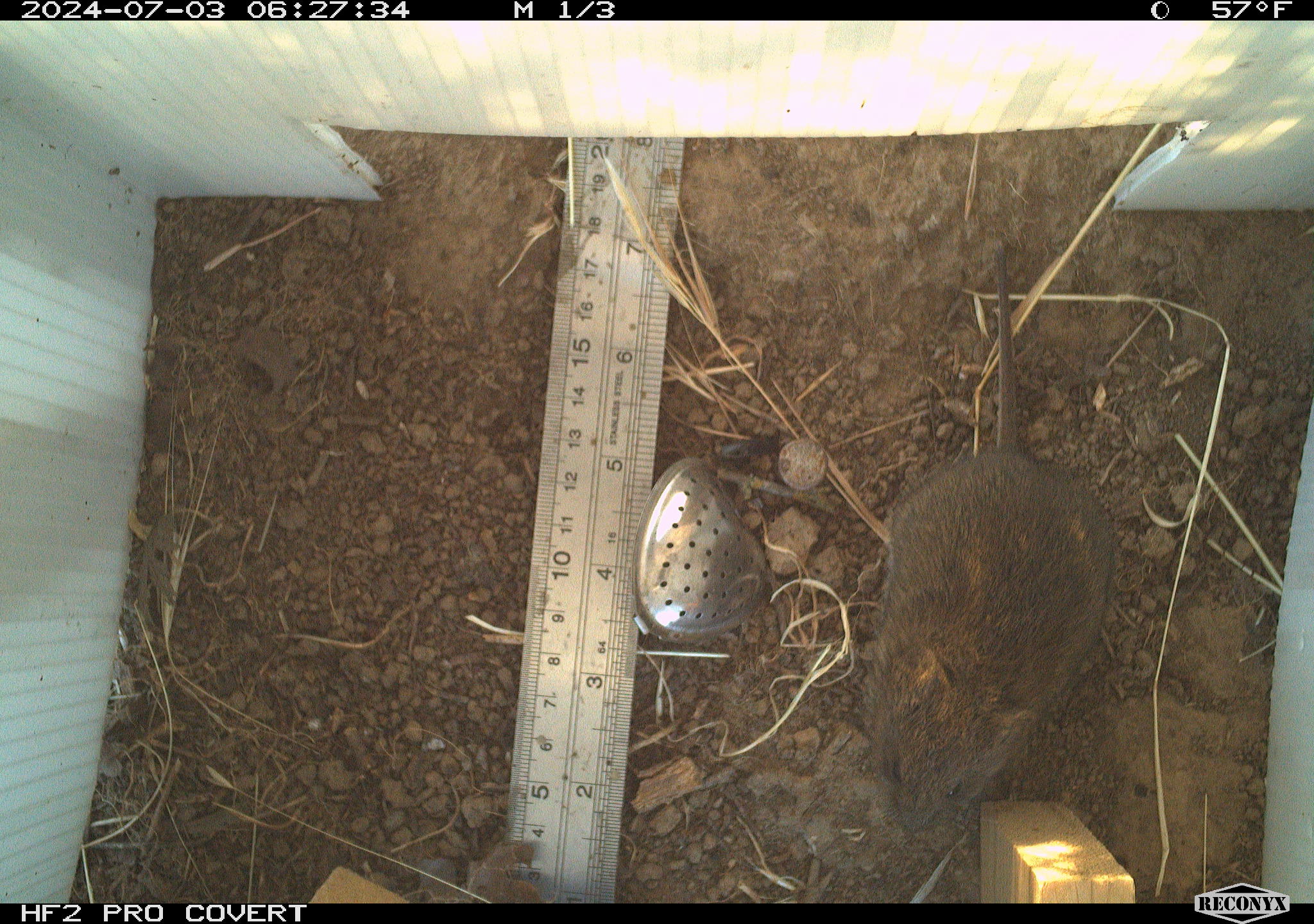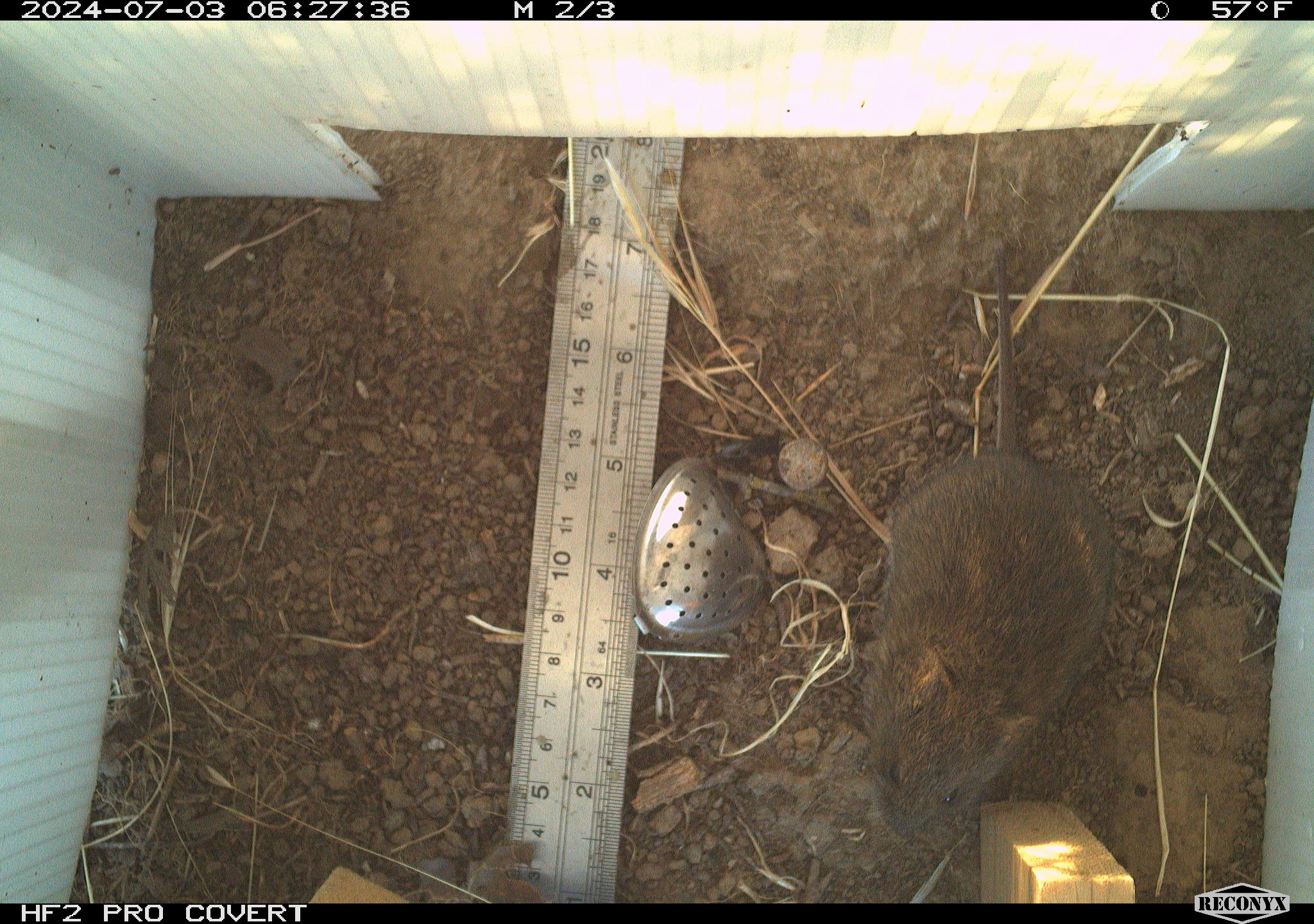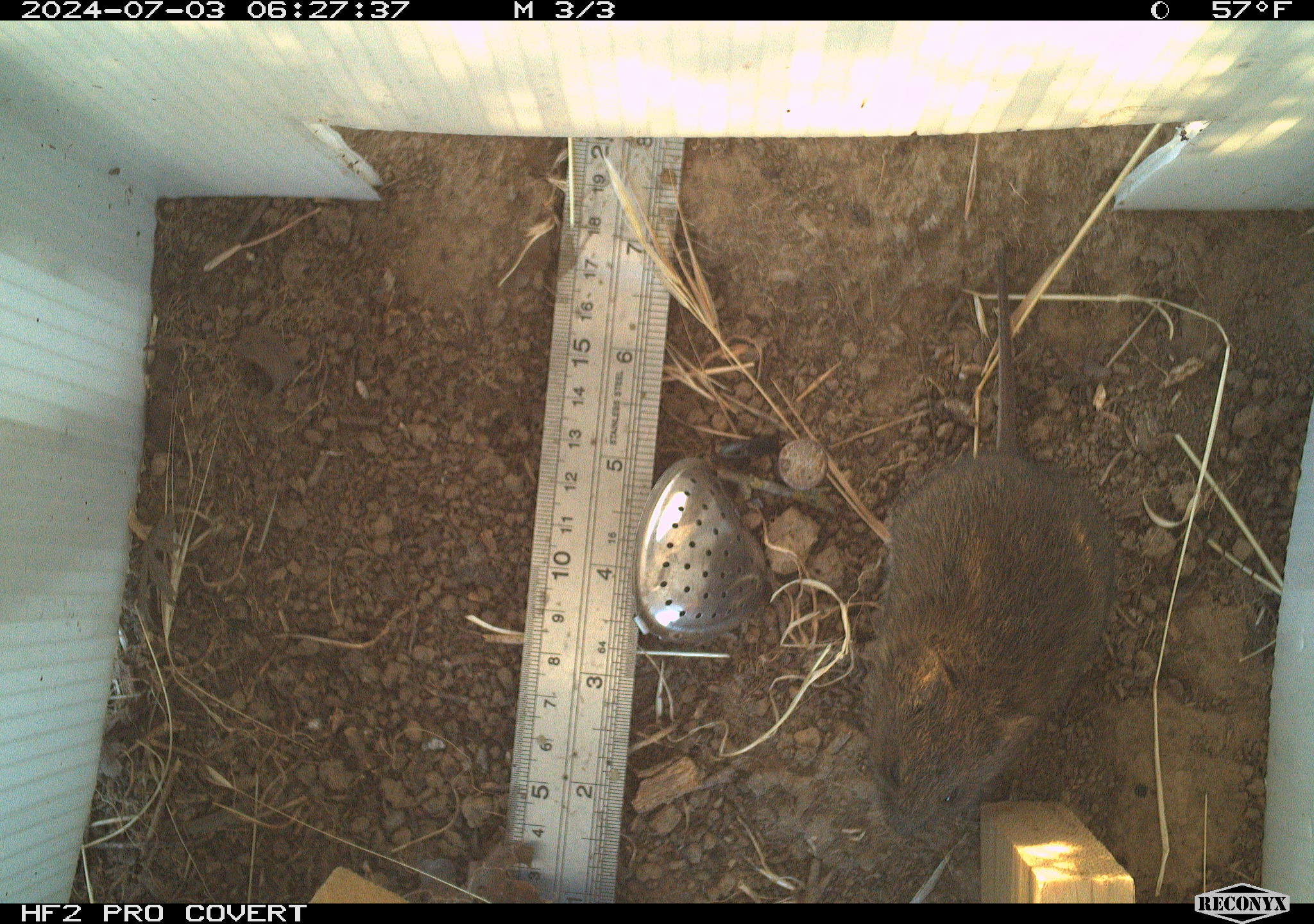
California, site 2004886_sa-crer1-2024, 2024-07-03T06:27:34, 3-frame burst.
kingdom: Animalia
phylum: Chordata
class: Mammalia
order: Rodentia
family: Cricetidae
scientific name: Arvicolinae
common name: voles, lemmings, and muskrats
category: arvicolinae subfamily